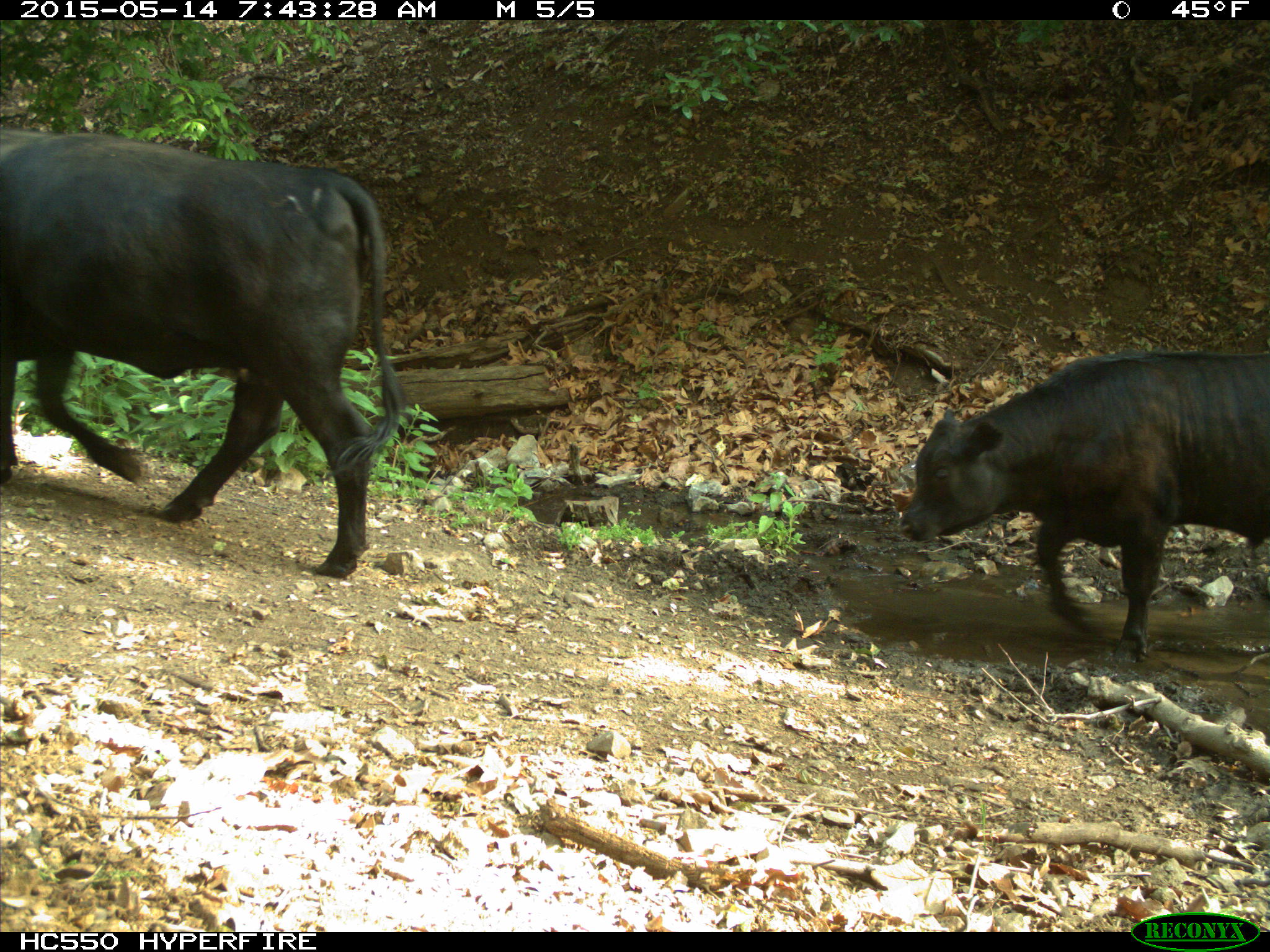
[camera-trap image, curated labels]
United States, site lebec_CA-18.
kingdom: Animalia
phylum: Chordata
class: Mammalia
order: Artiodactyla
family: Bovidae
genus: Bos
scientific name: Bos taurus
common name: domestic cow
Bos taurus (domestic cow).